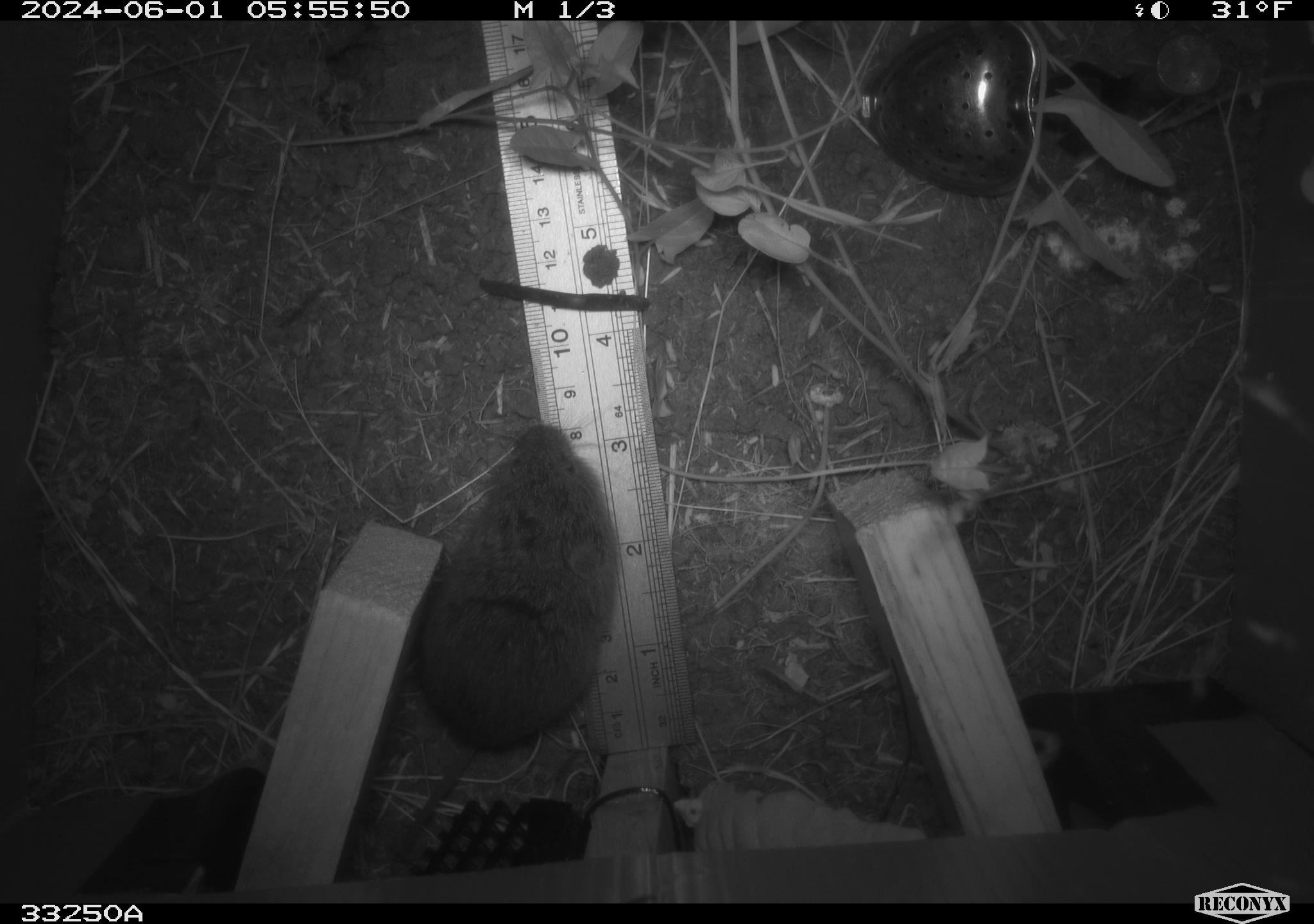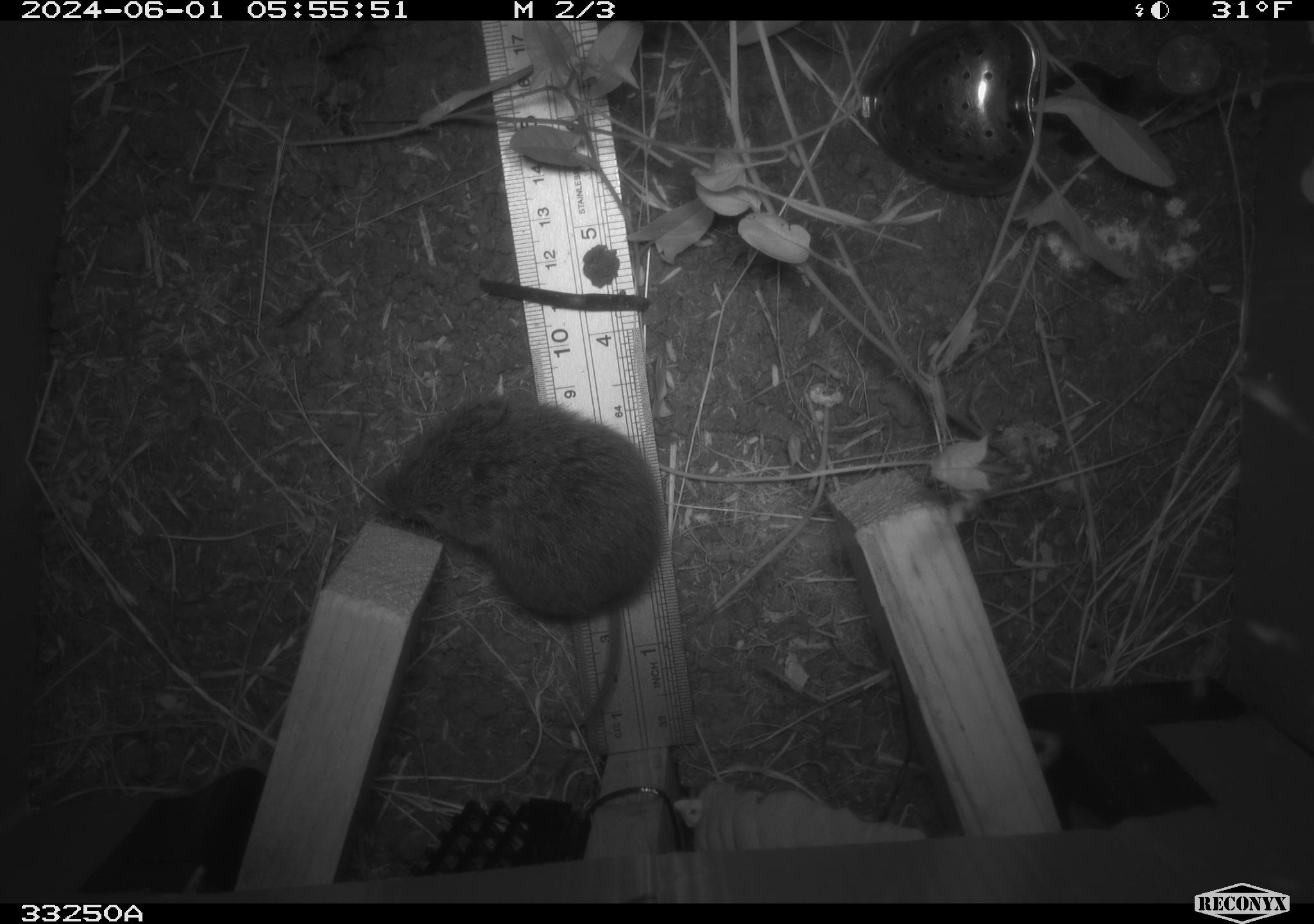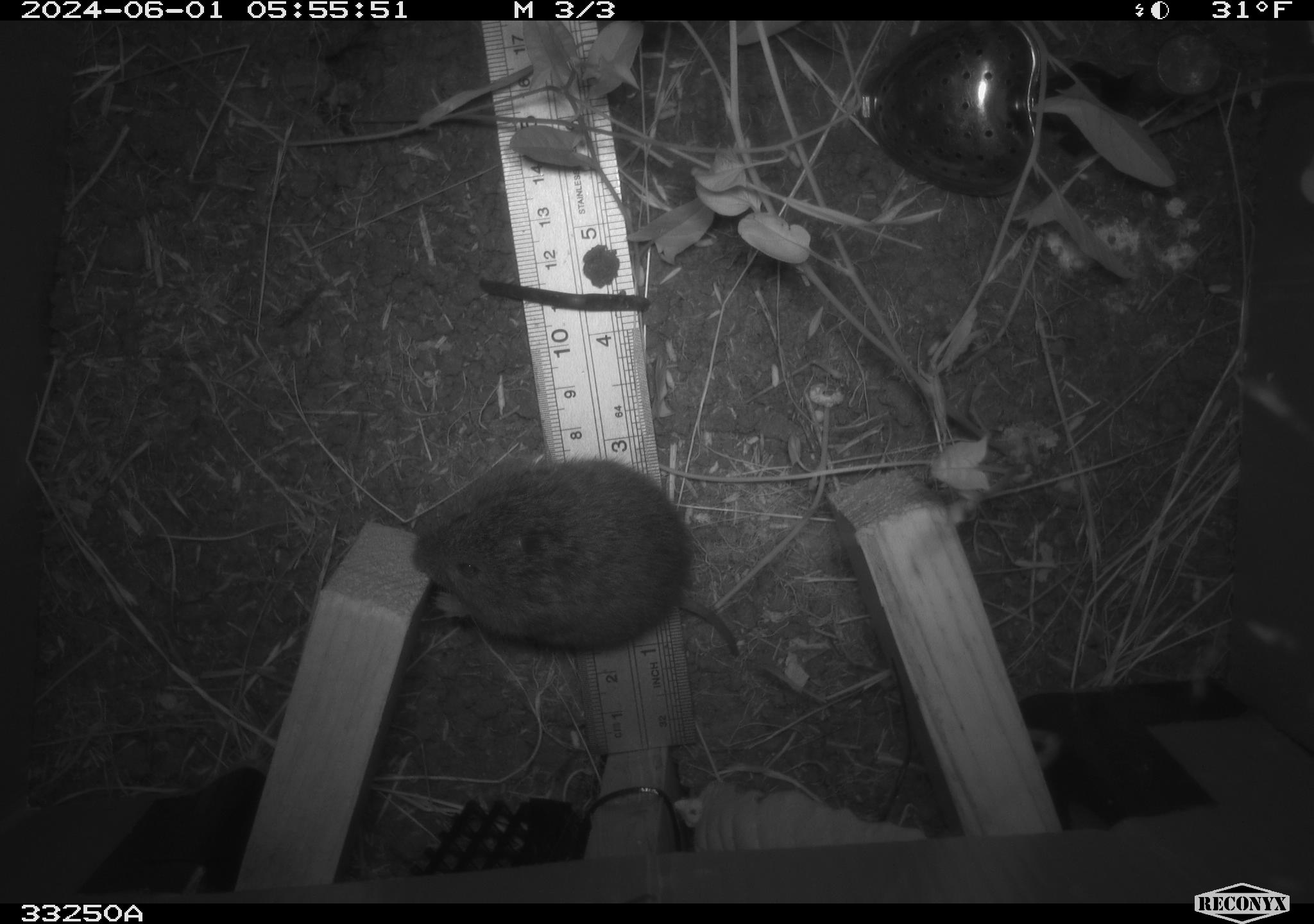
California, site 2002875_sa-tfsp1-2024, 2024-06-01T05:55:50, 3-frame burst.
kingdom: Animalia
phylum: Chordata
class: Mammalia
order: Rodentia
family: Cricetidae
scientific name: Arvicolinae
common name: voles, lemmings, and muskrats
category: arvicolinae subfamily